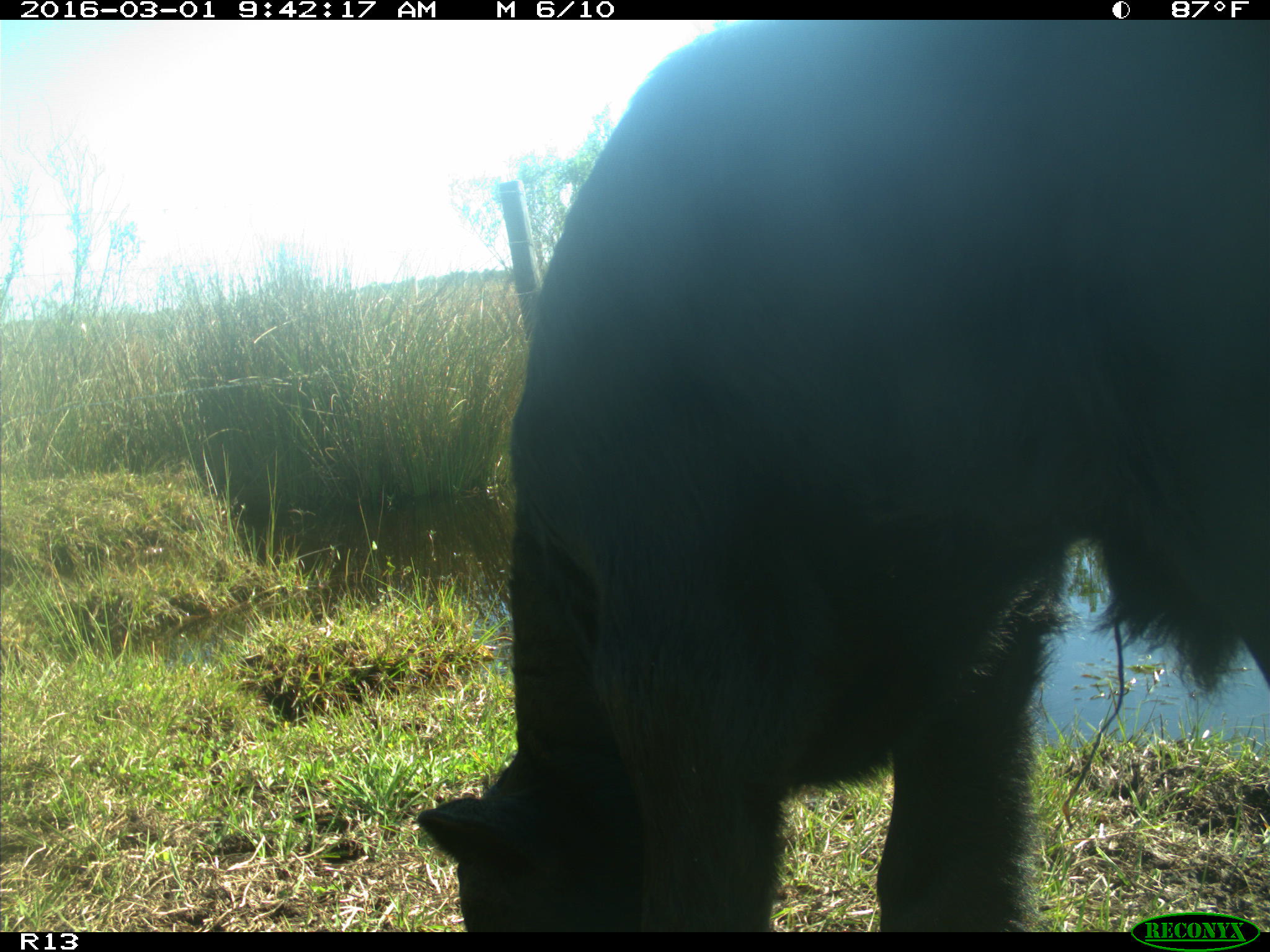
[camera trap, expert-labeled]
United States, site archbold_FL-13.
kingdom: Animalia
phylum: Chordata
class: Mammalia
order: Artiodactyla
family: Bovidae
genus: Bos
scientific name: Bos taurus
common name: domestic cow